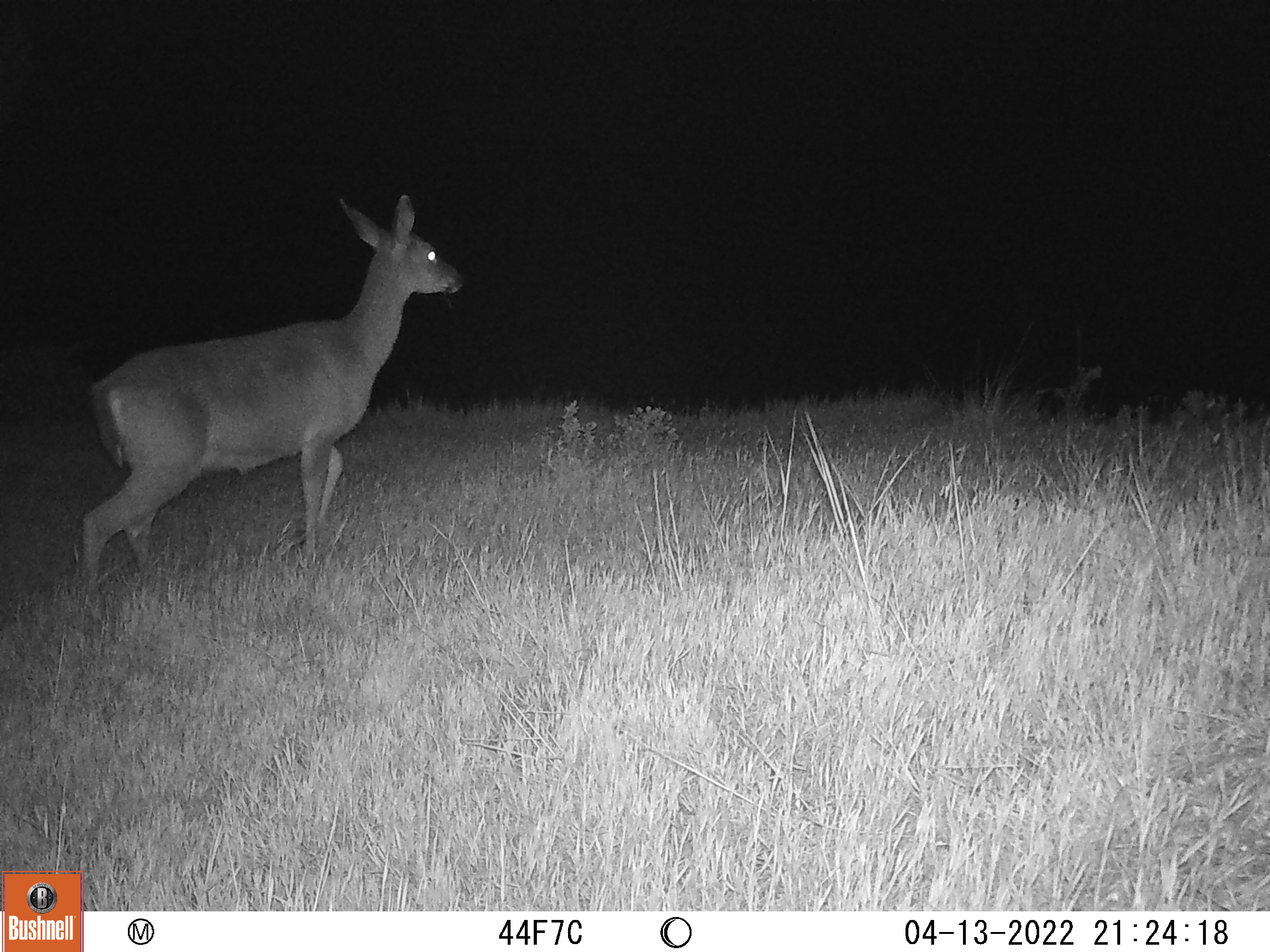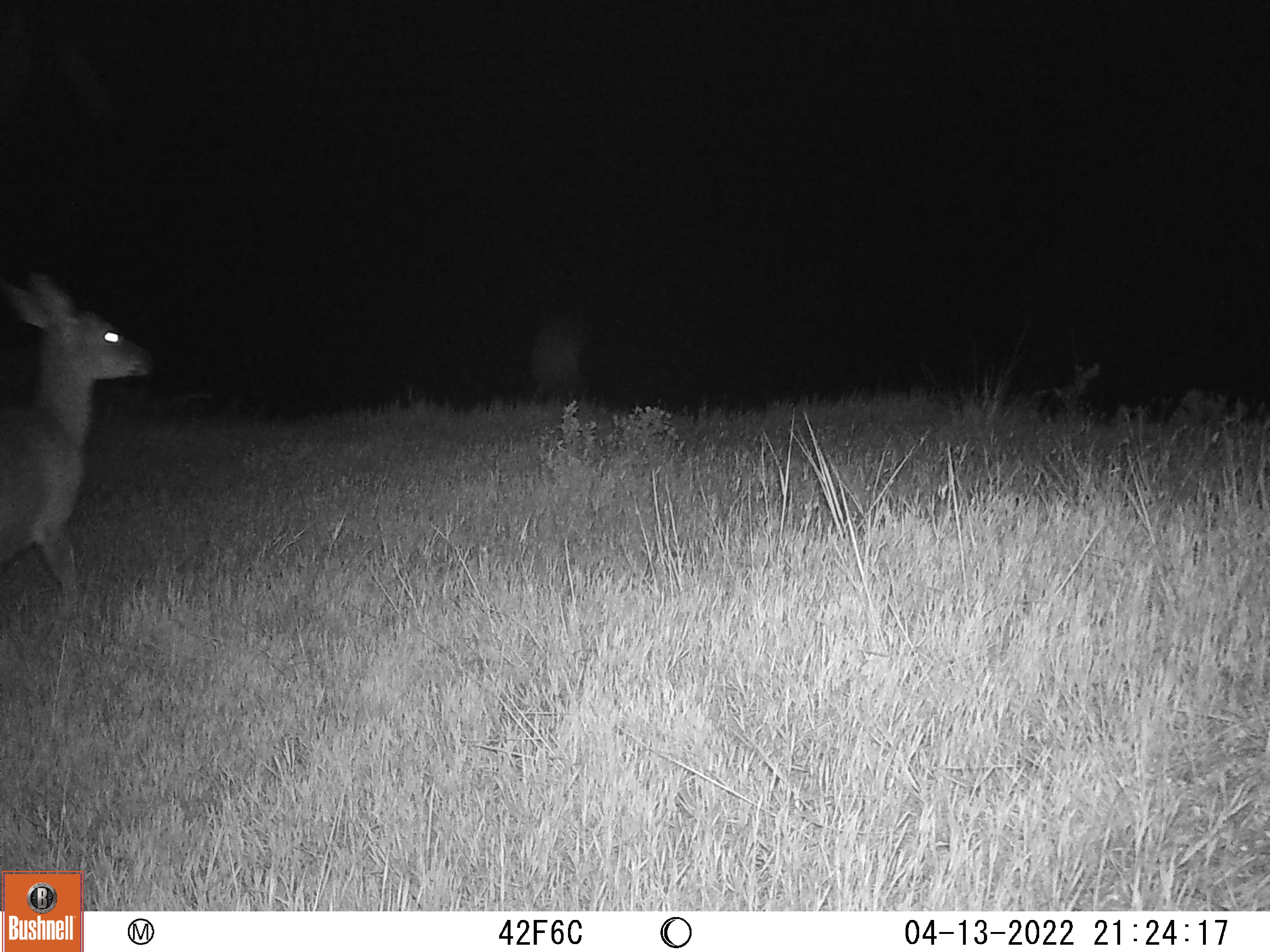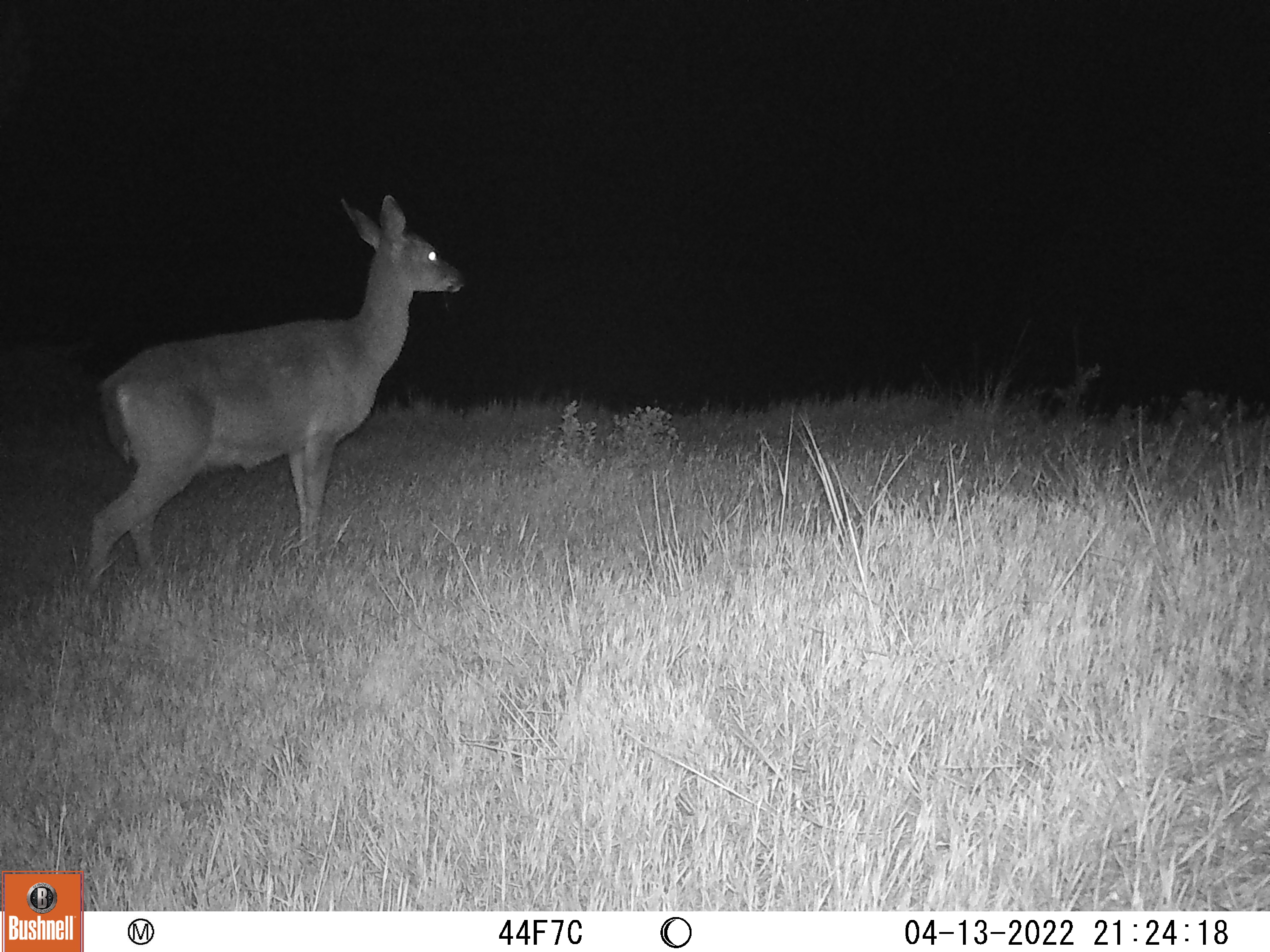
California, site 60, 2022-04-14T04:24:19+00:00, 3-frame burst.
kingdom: Animalia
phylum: Chordata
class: Mammalia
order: Artiodactyla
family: Cervidae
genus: Odocoileus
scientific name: Odocoileus hemionus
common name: mule deer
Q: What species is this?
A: Mule deer (Odocoileus hemionus).